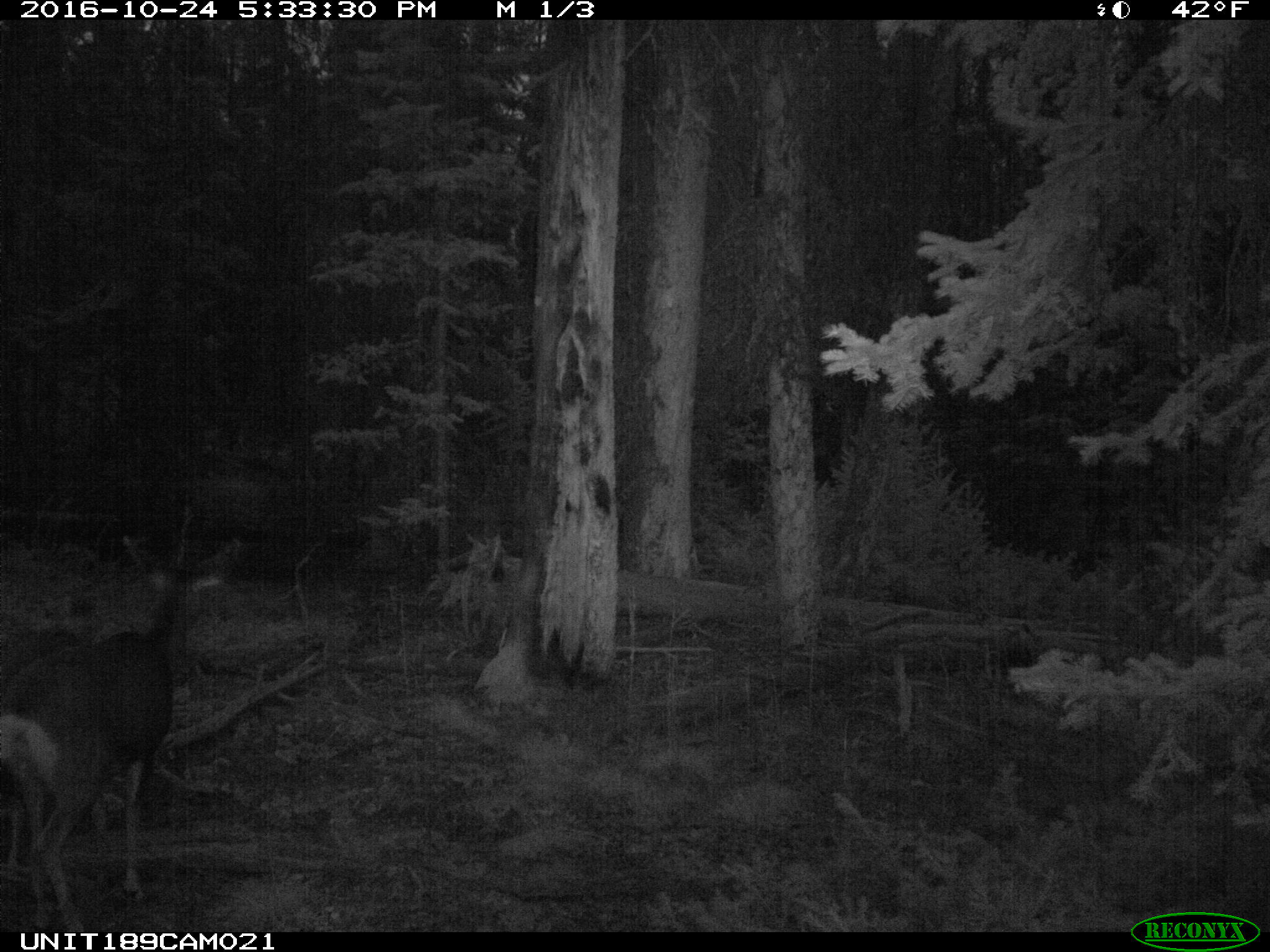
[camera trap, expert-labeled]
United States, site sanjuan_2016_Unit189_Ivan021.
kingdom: Animalia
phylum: Chordata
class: Mammalia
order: Artiodactyla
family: Cervidae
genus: Odocoileus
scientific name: Odocoileus hemionus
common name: mule deer